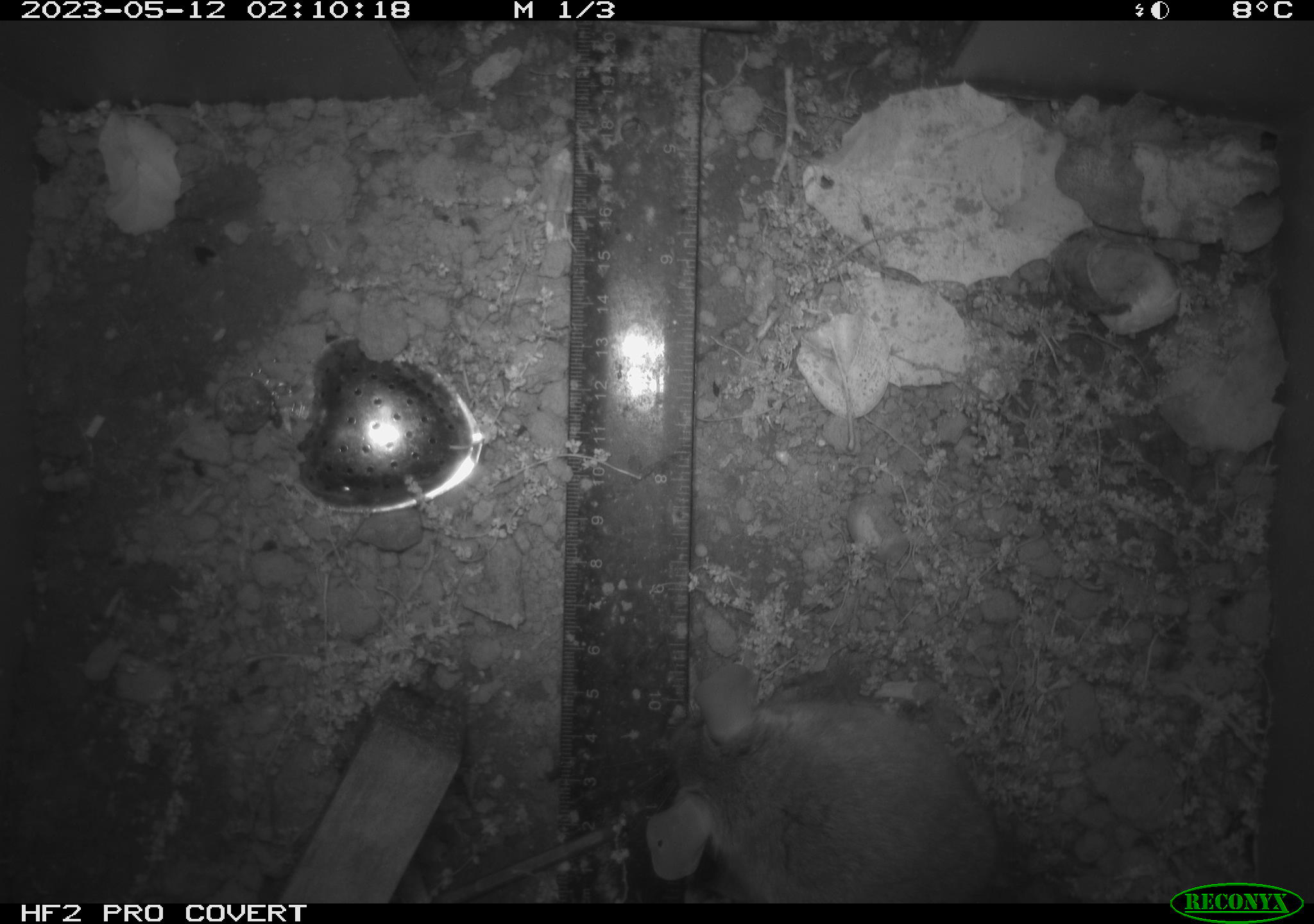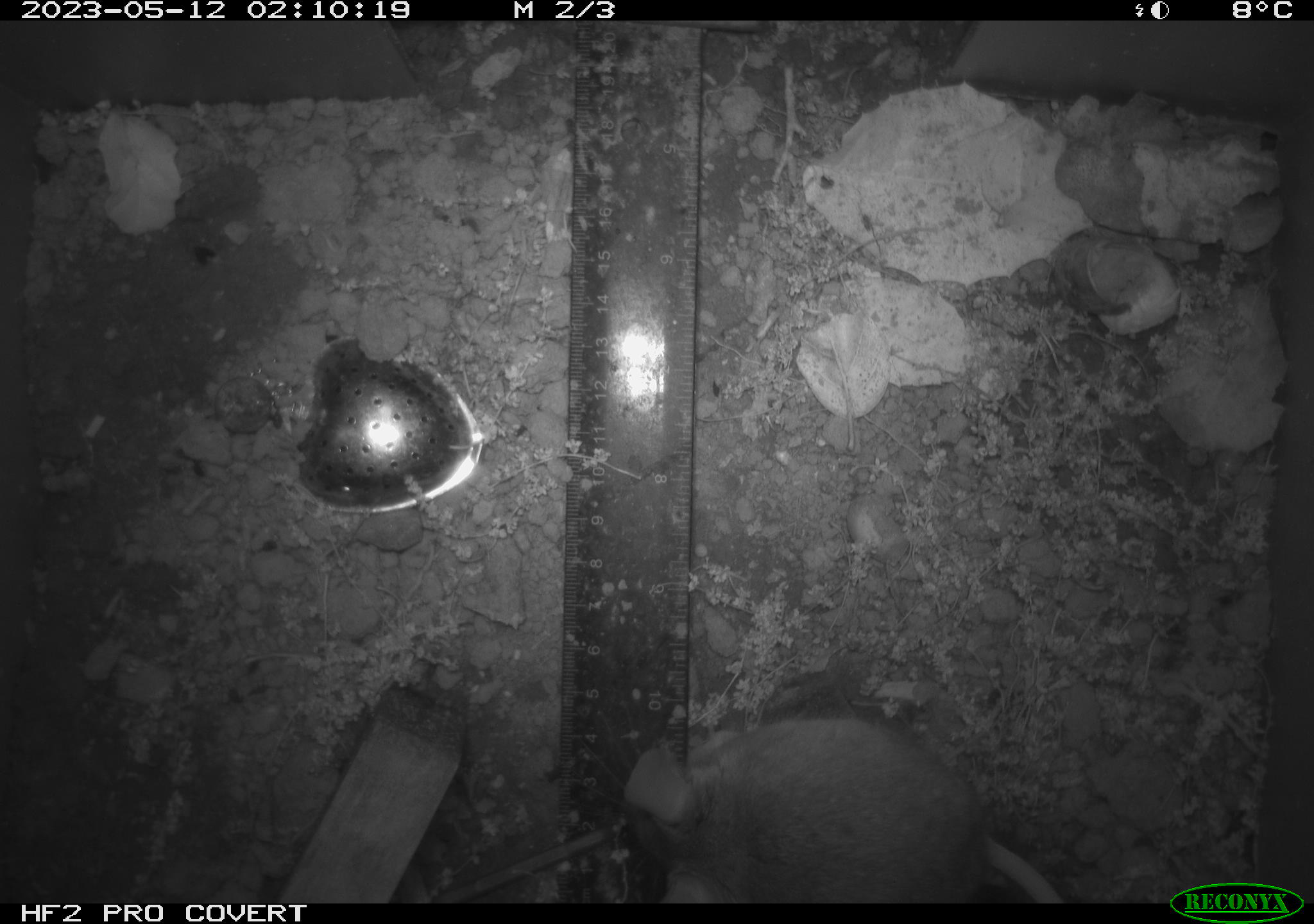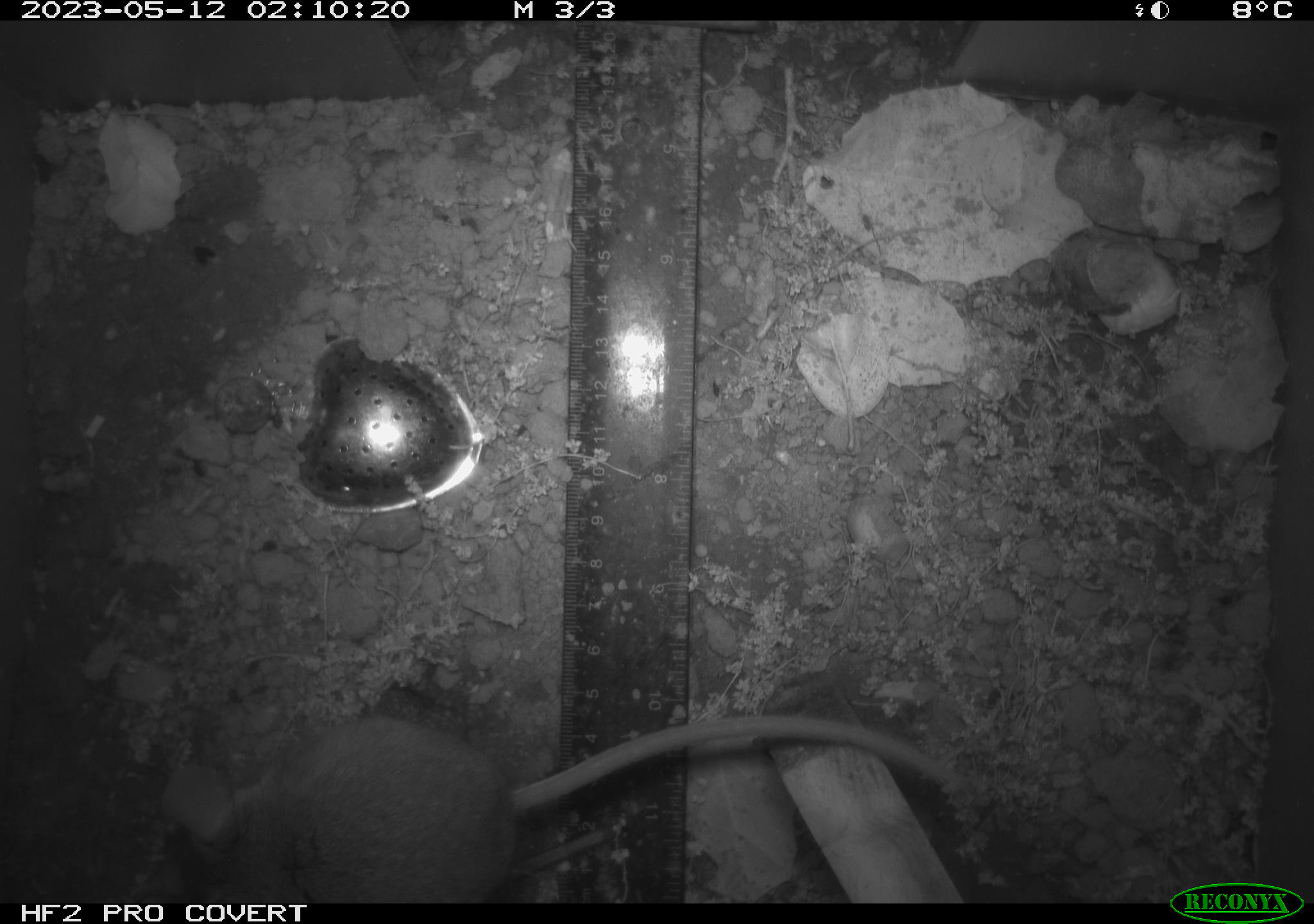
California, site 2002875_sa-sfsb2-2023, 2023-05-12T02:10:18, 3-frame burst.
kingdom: Animalia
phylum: Chordata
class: Mammalia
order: Rodentia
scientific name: Rodentia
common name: mouse species